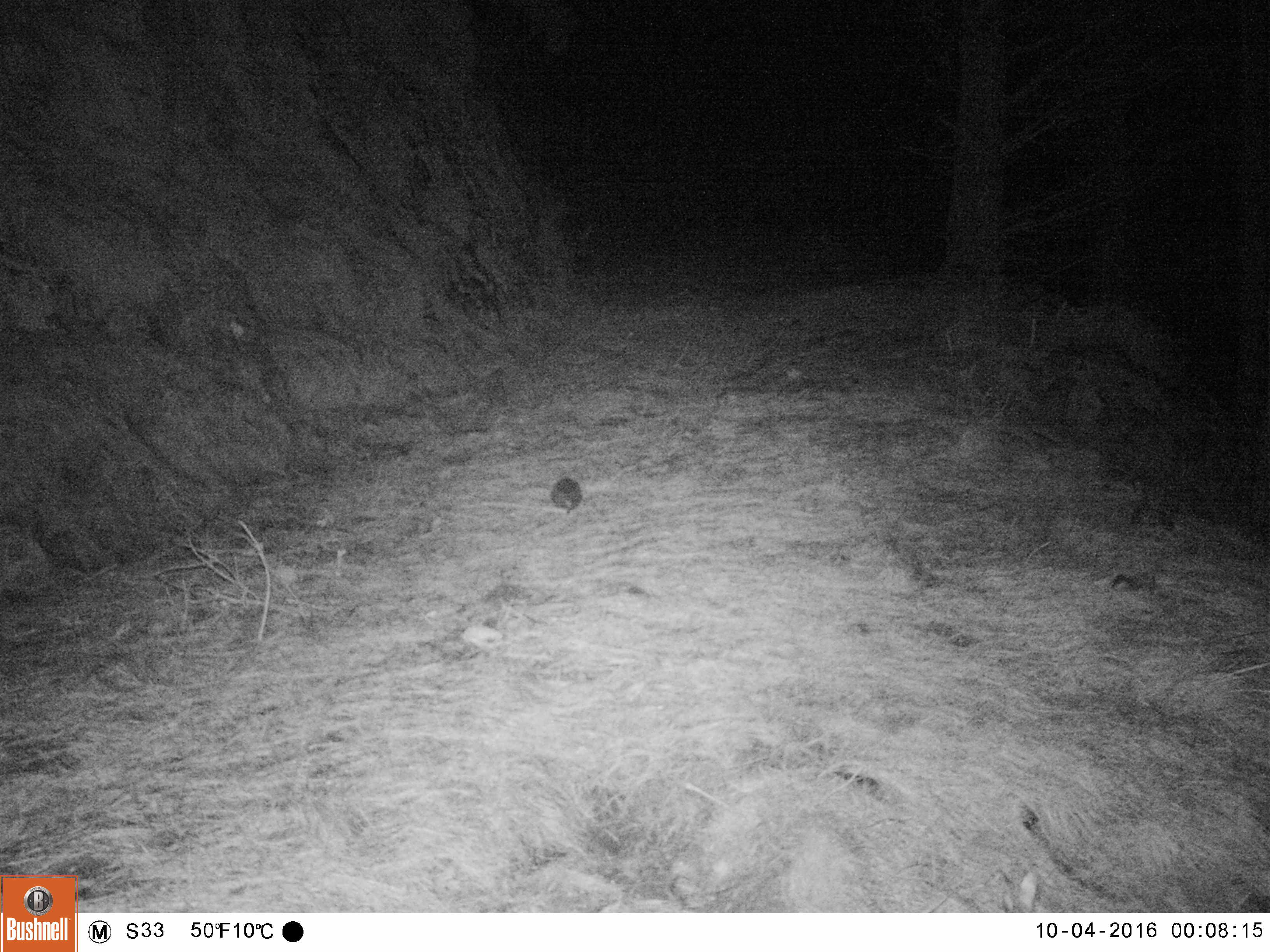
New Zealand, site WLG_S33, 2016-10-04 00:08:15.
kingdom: Animalia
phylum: Chordata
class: Mammalia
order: Eulipotyphla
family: Erinaceidae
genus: Erinaceus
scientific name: Erinaceus europaeus europaeus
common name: european hedgehog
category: hedgehog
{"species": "hedgehog (european hedgehog) (Erinaceus europaeus europaeus)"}